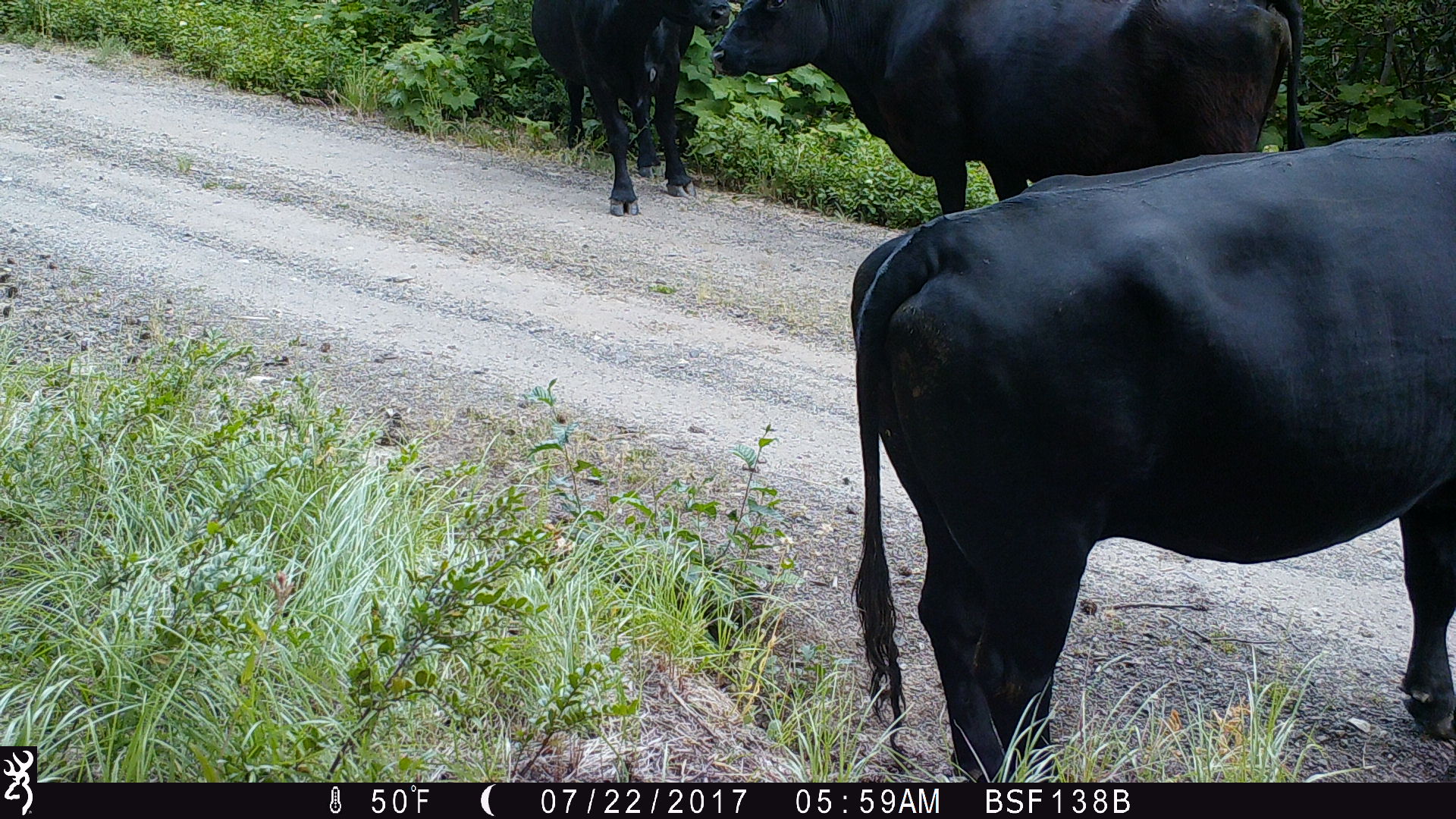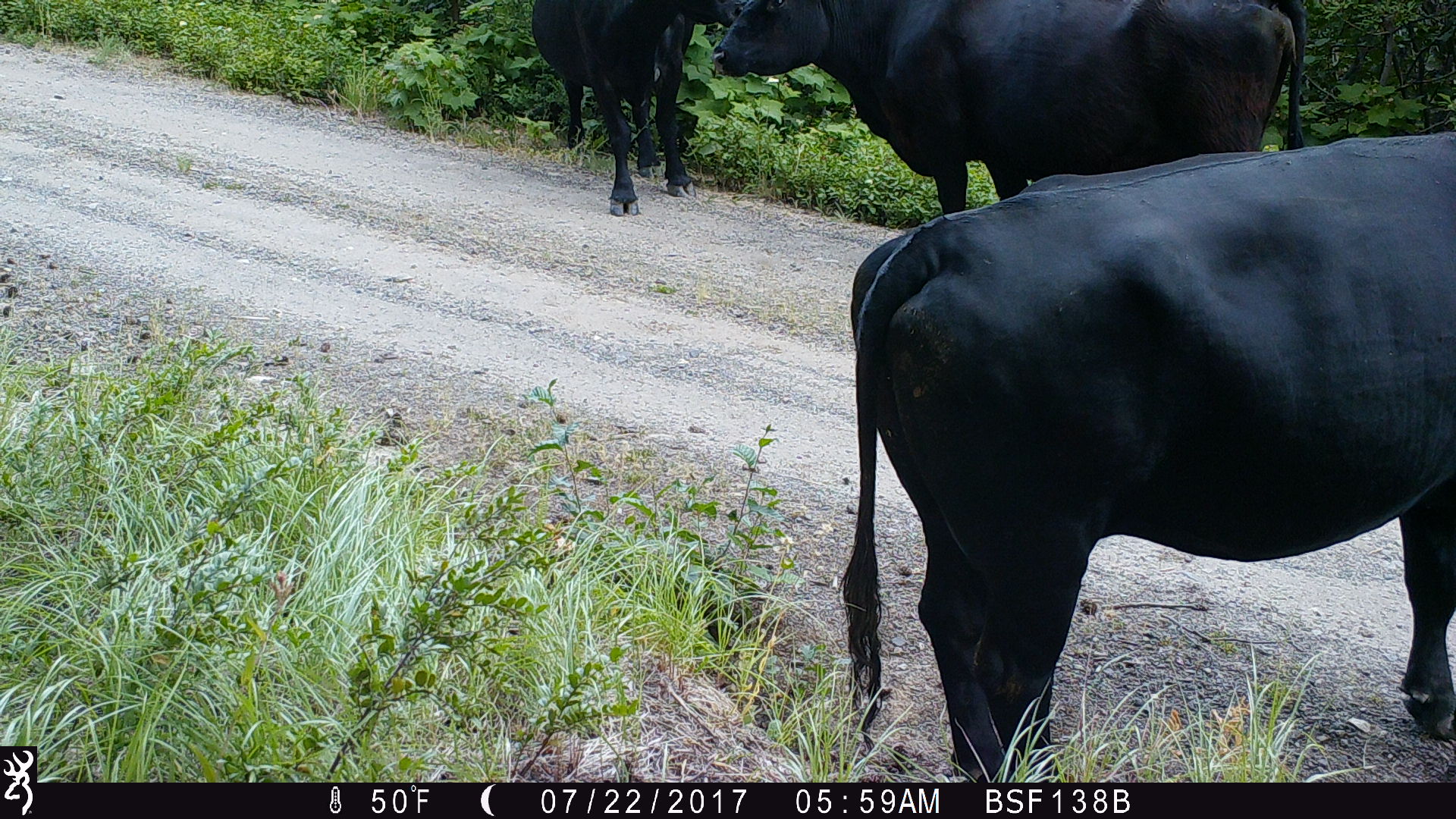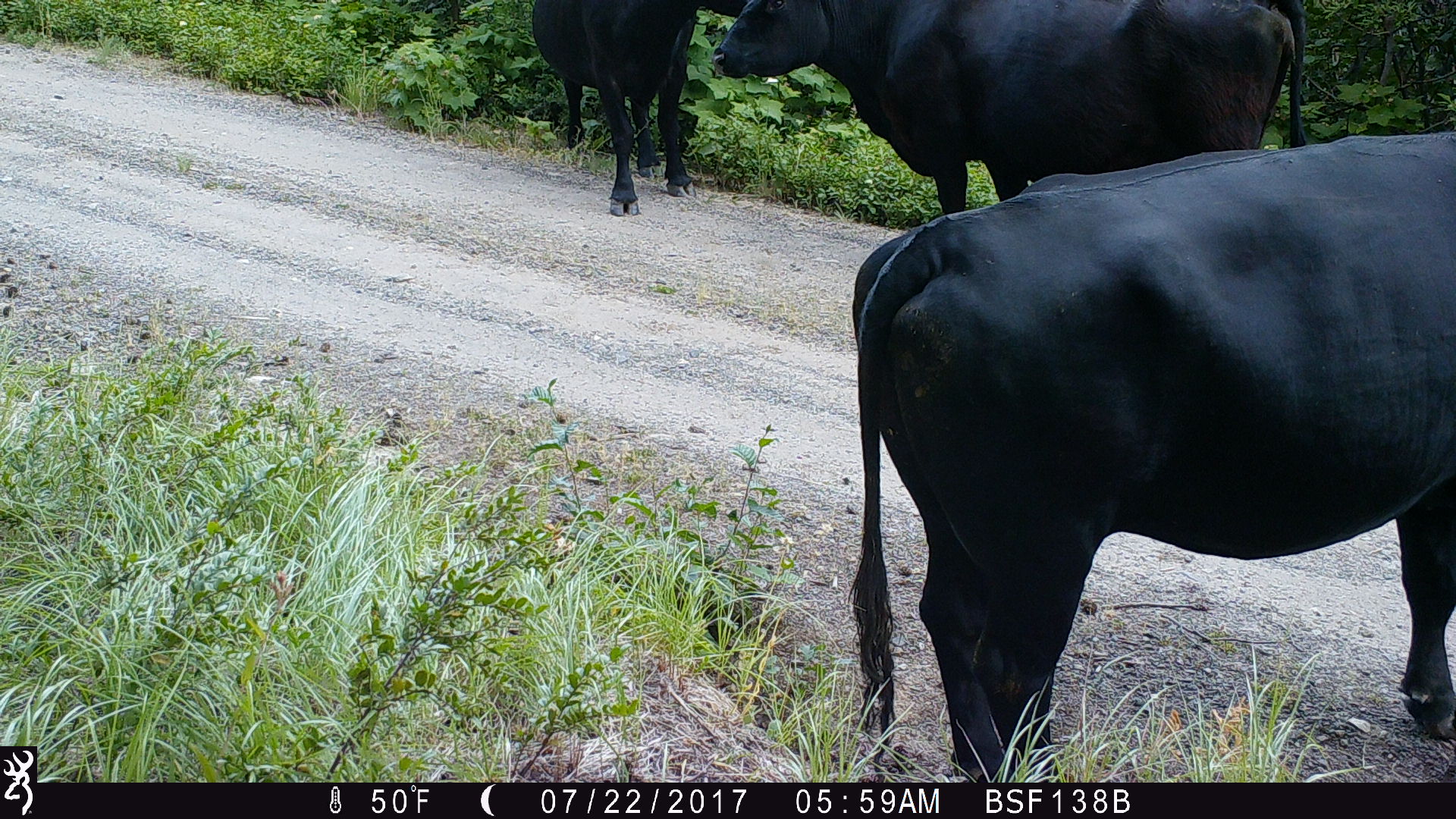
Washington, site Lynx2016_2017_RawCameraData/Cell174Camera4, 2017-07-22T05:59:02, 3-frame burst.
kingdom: Animalia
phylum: Chordata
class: Mammalia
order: Artiodactyla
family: Bovidae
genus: Bos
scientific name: Bos taurus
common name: domestic cattle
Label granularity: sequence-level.